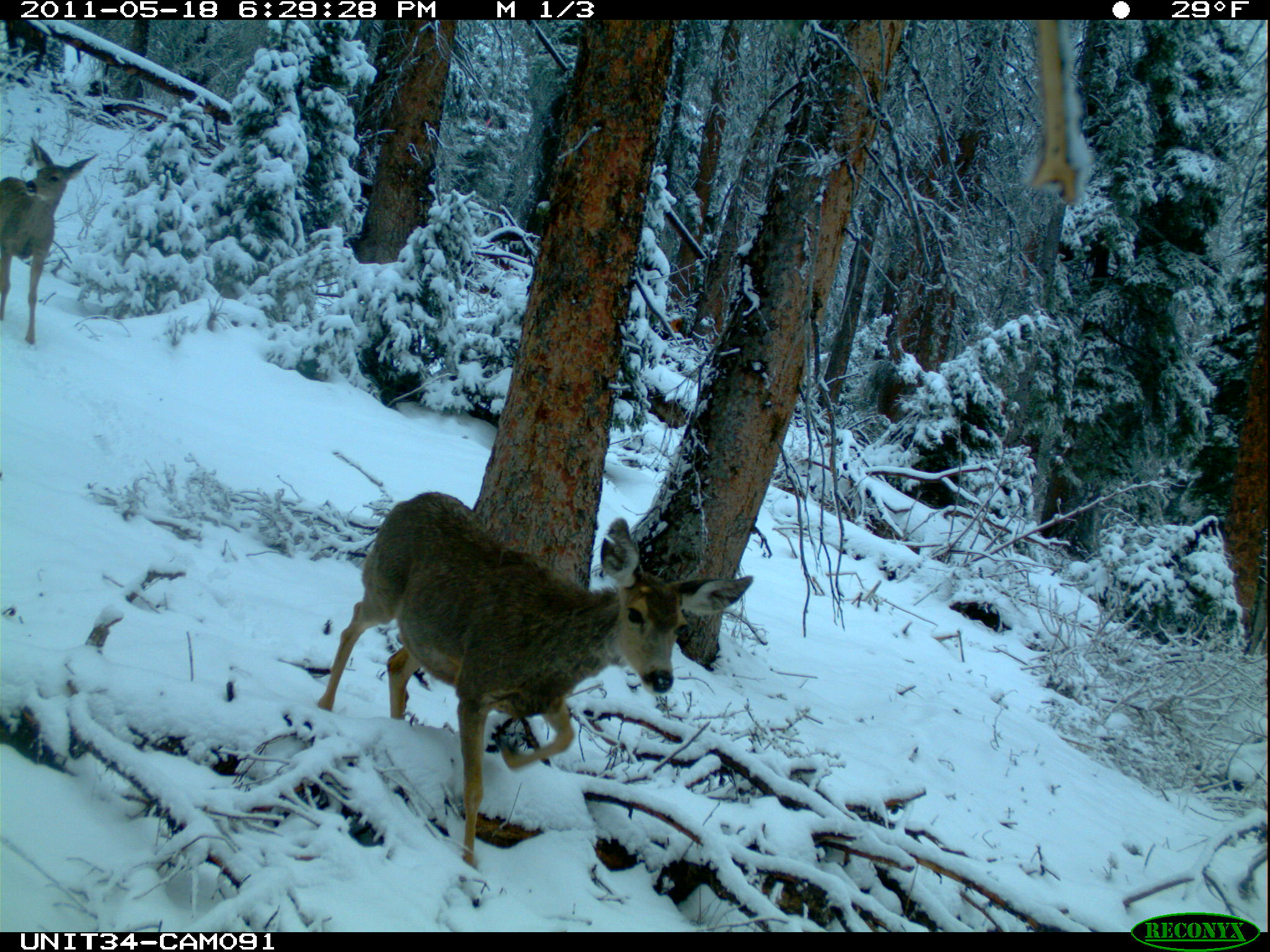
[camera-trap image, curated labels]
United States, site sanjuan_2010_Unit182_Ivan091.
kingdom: Animalia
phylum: Chordata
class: Mammalia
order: Artiodactyla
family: Cervidae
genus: Odocoileus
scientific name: Odocoileus hemionus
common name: mule deer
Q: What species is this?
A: Odocoileus hemionus (mule deer).